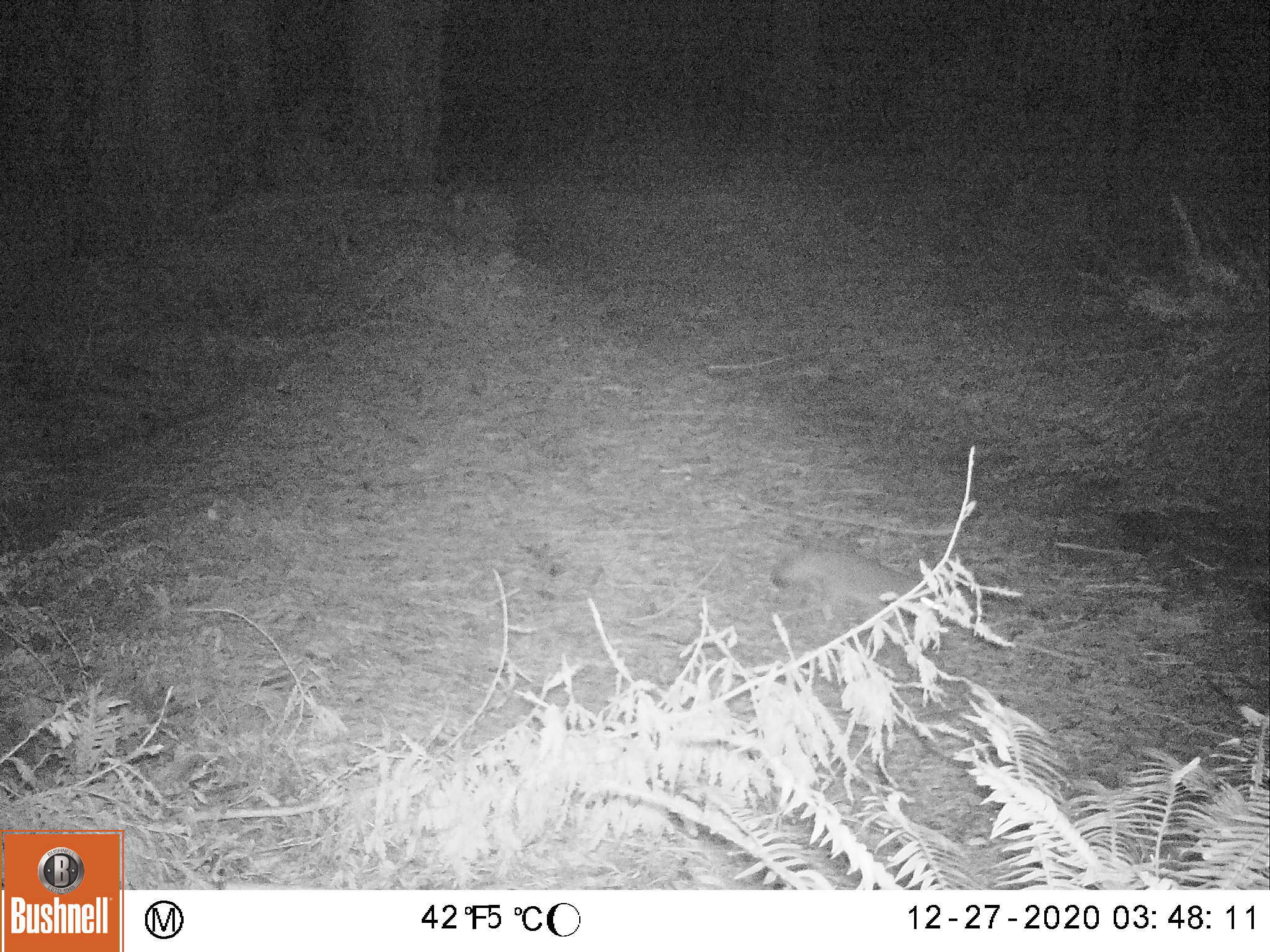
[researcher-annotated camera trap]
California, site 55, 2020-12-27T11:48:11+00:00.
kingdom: Animalia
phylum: Chordata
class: Mammalia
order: Carnivora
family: Canidae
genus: Urocyon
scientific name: Urocyon cinereoargenteus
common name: gray fox